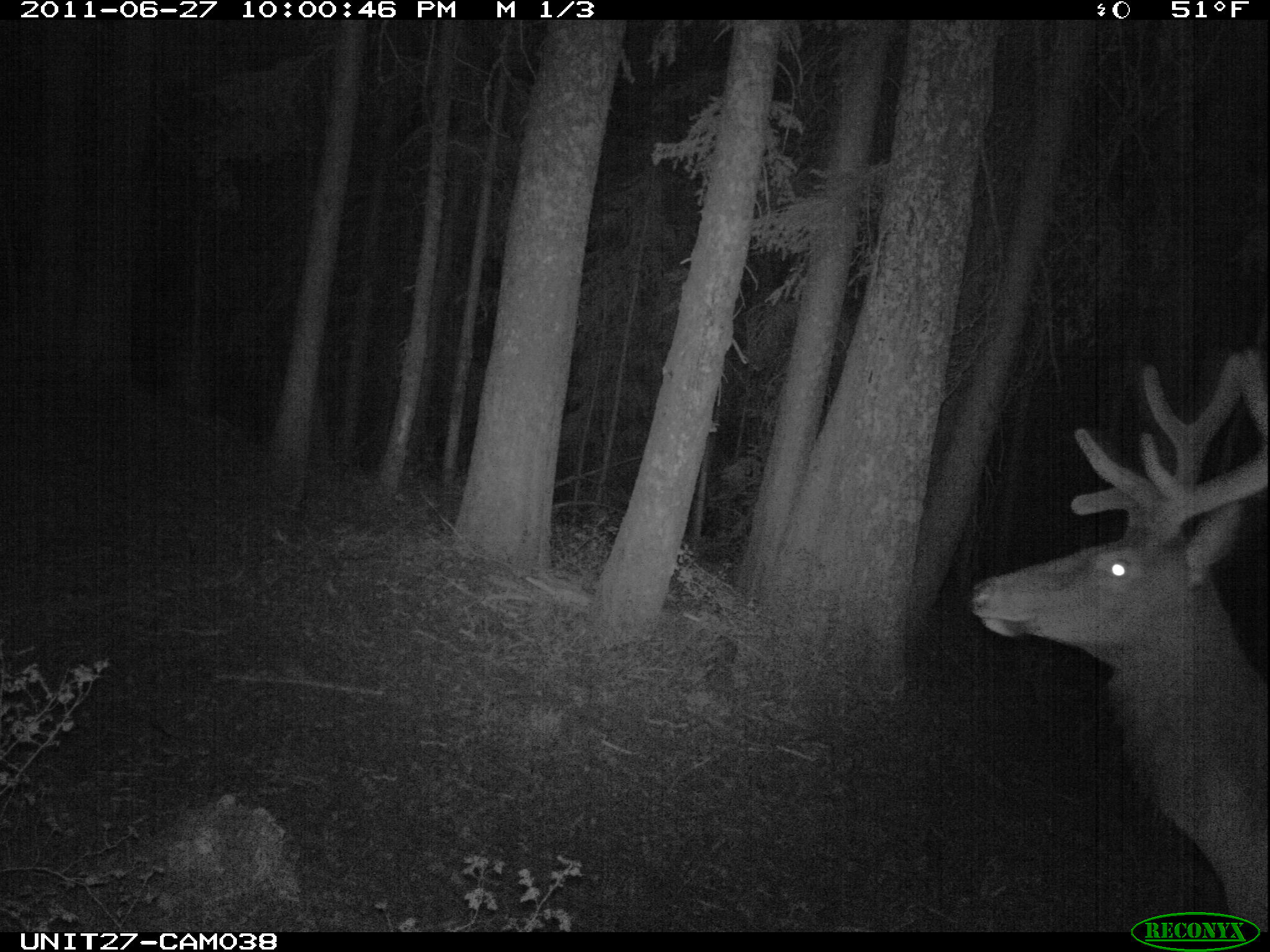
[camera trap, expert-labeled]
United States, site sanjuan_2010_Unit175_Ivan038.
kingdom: Animalia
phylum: Chordata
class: Mammalia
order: Artiodactyla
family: Cervidae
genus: Cervus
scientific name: Cervus elaphus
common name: red deer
Cervus elaphus (red deer).